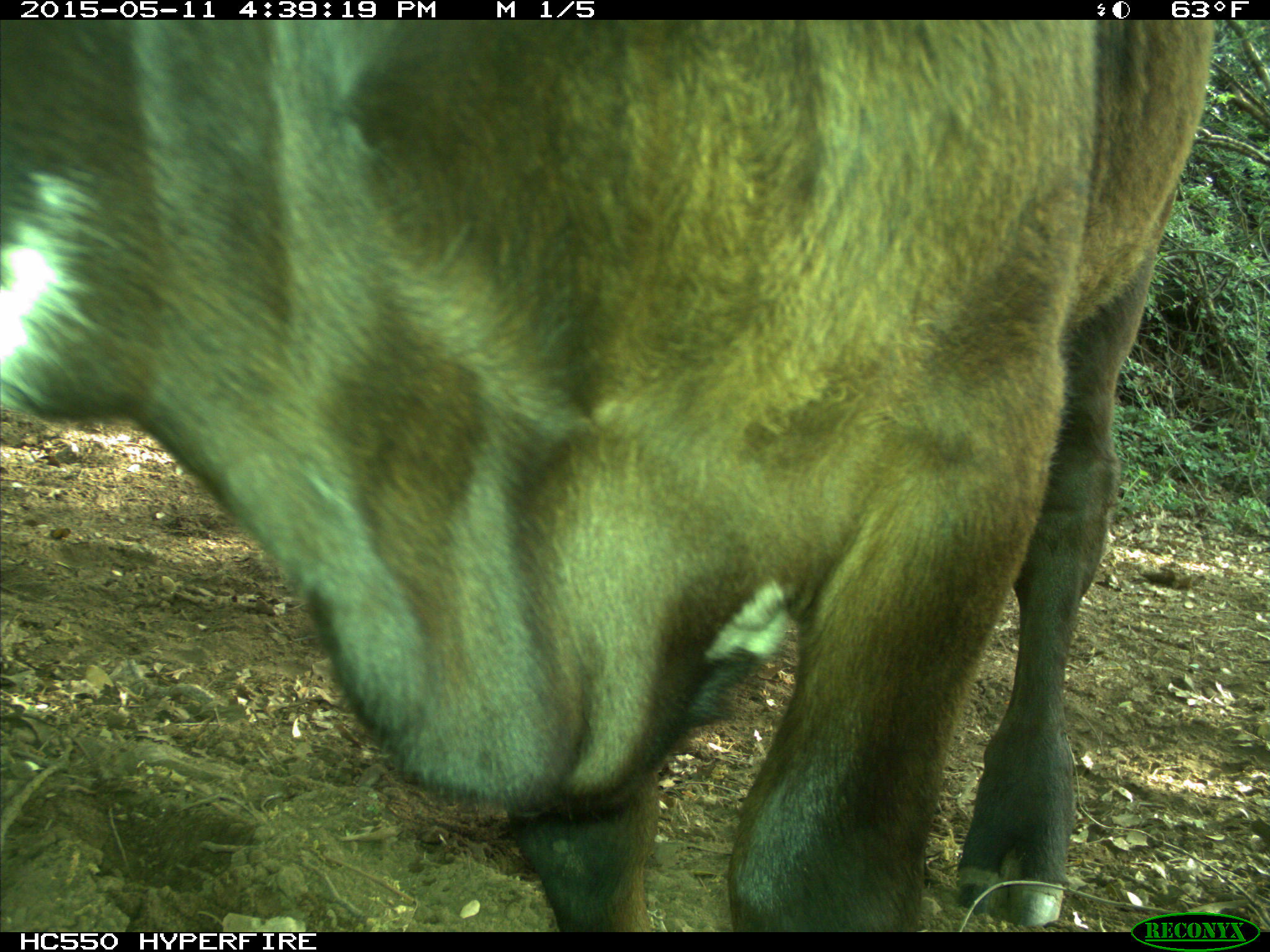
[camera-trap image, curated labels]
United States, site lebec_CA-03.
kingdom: Animalia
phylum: Chordata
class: Mammalia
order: Artiodactyla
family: Bovidae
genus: Bos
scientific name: Bos taurus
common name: domestic cow